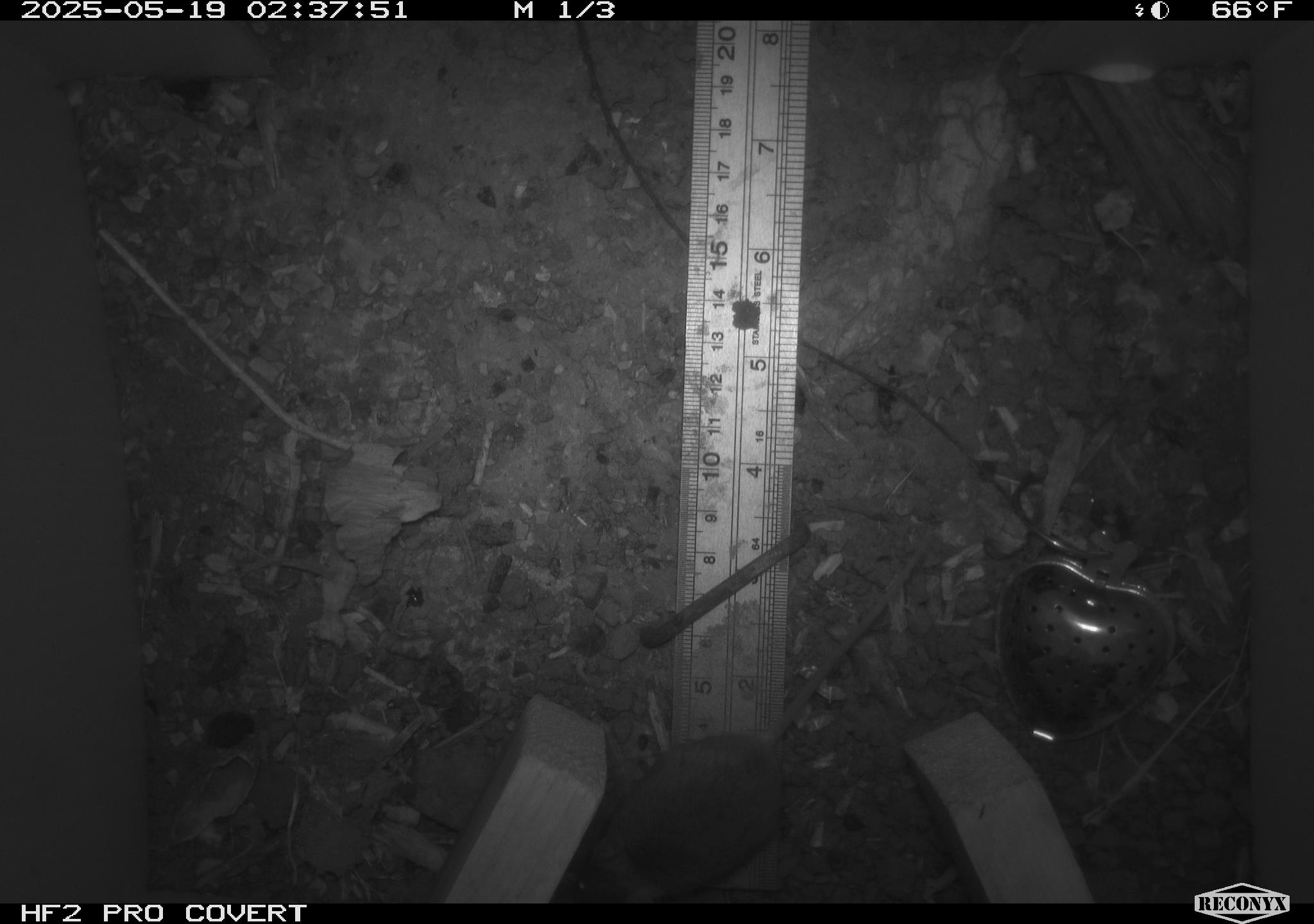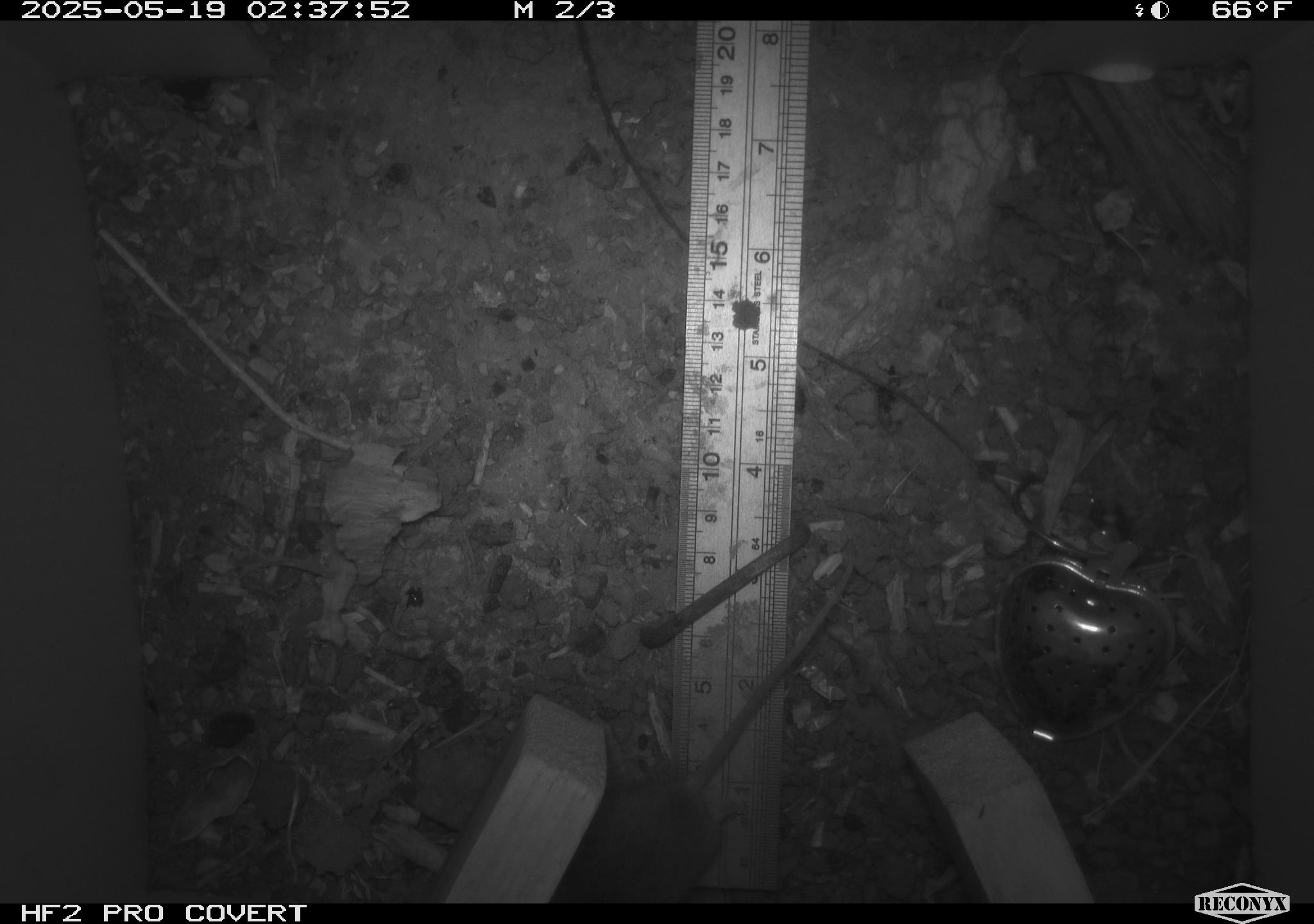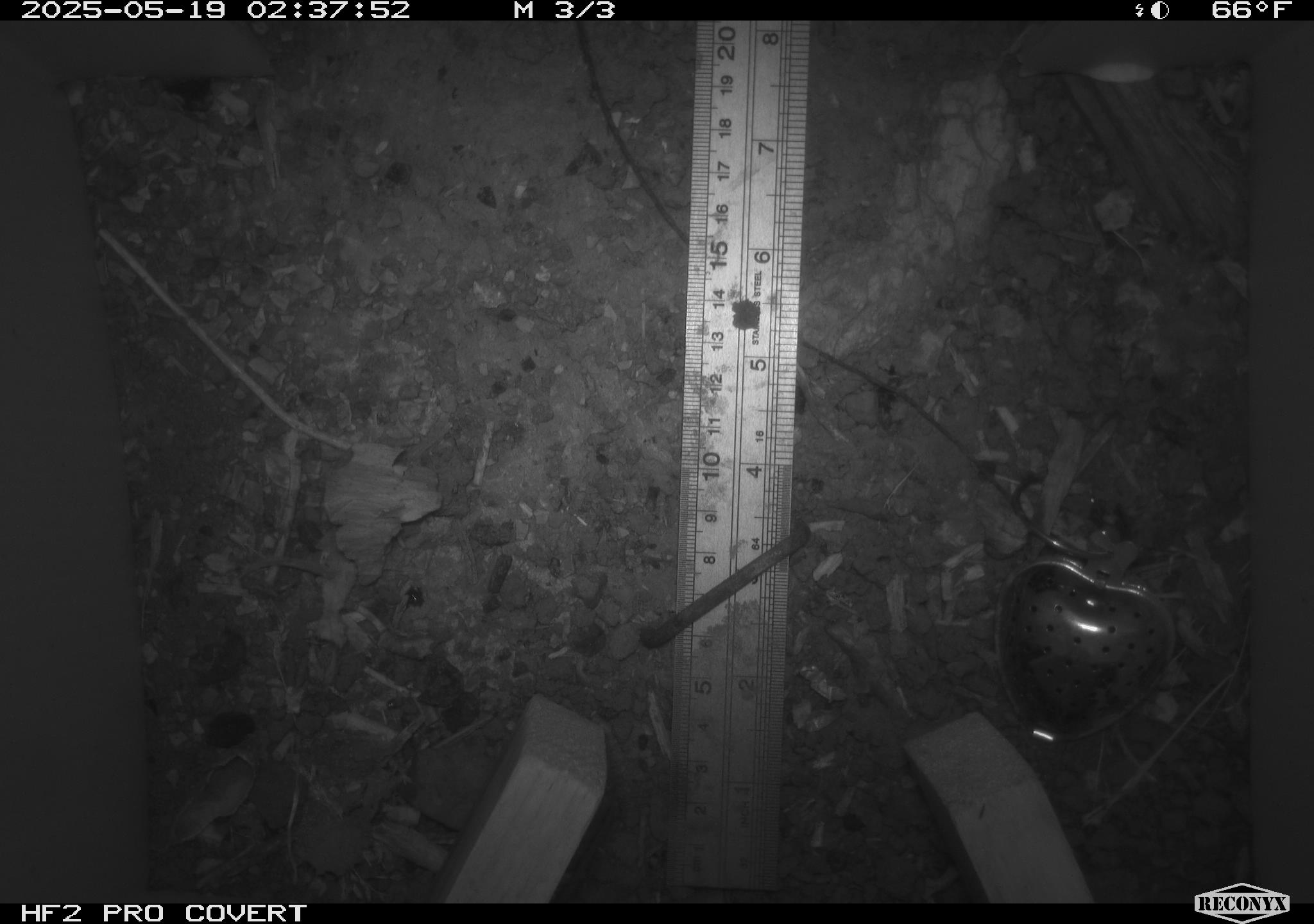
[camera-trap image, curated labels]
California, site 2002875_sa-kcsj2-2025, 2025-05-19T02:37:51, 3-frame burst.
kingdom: Animalia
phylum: Chordata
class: Mammalia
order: Rodentia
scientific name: Rodentia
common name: rodent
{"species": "rodent (Rodentia)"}